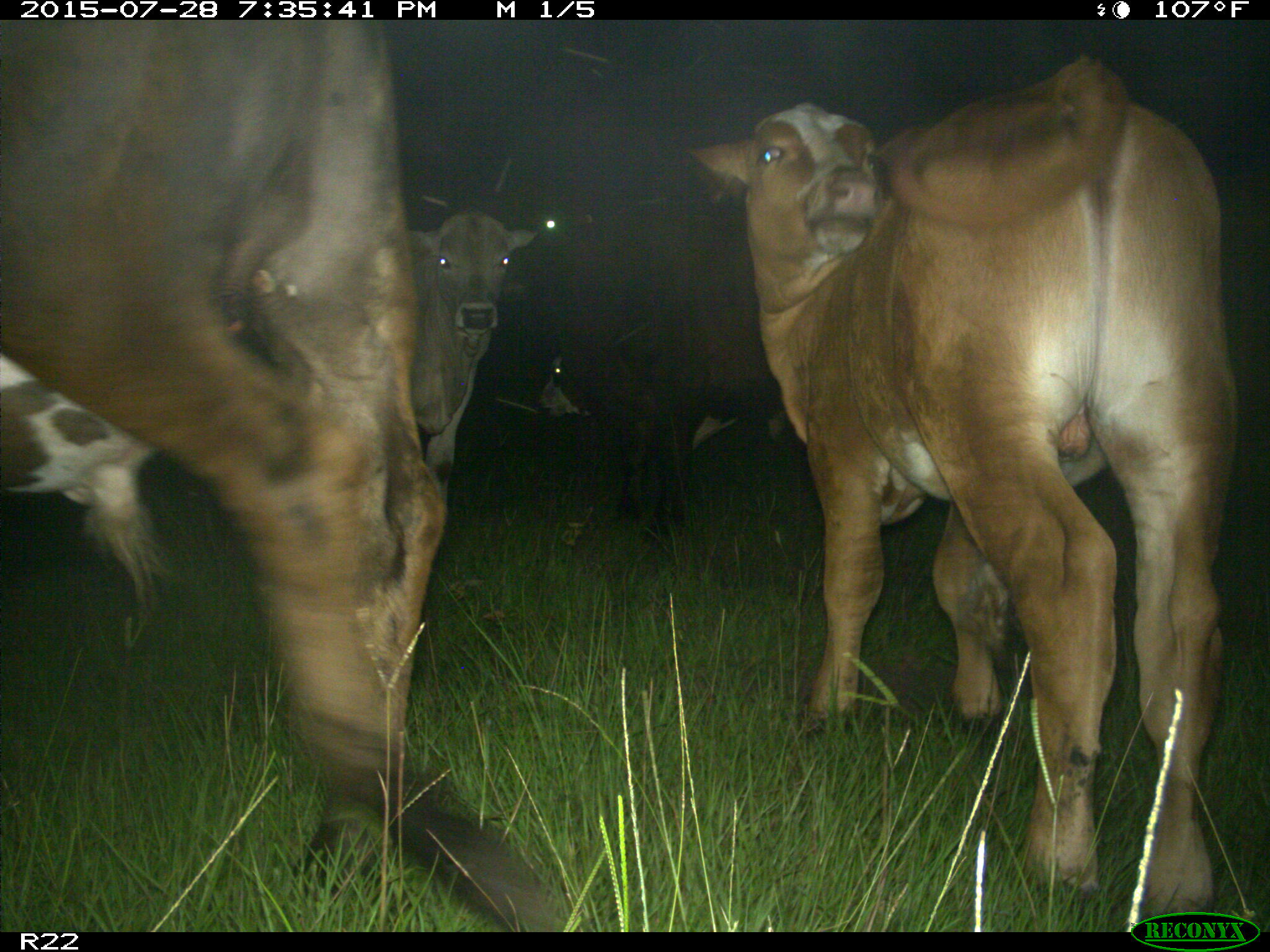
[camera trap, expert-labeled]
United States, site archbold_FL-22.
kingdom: Animalia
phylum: Chordata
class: Mammalia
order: Artiodactyla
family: Bovidae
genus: Bos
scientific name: Bos taurus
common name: domestic cow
Bos taurus (domestic cow).